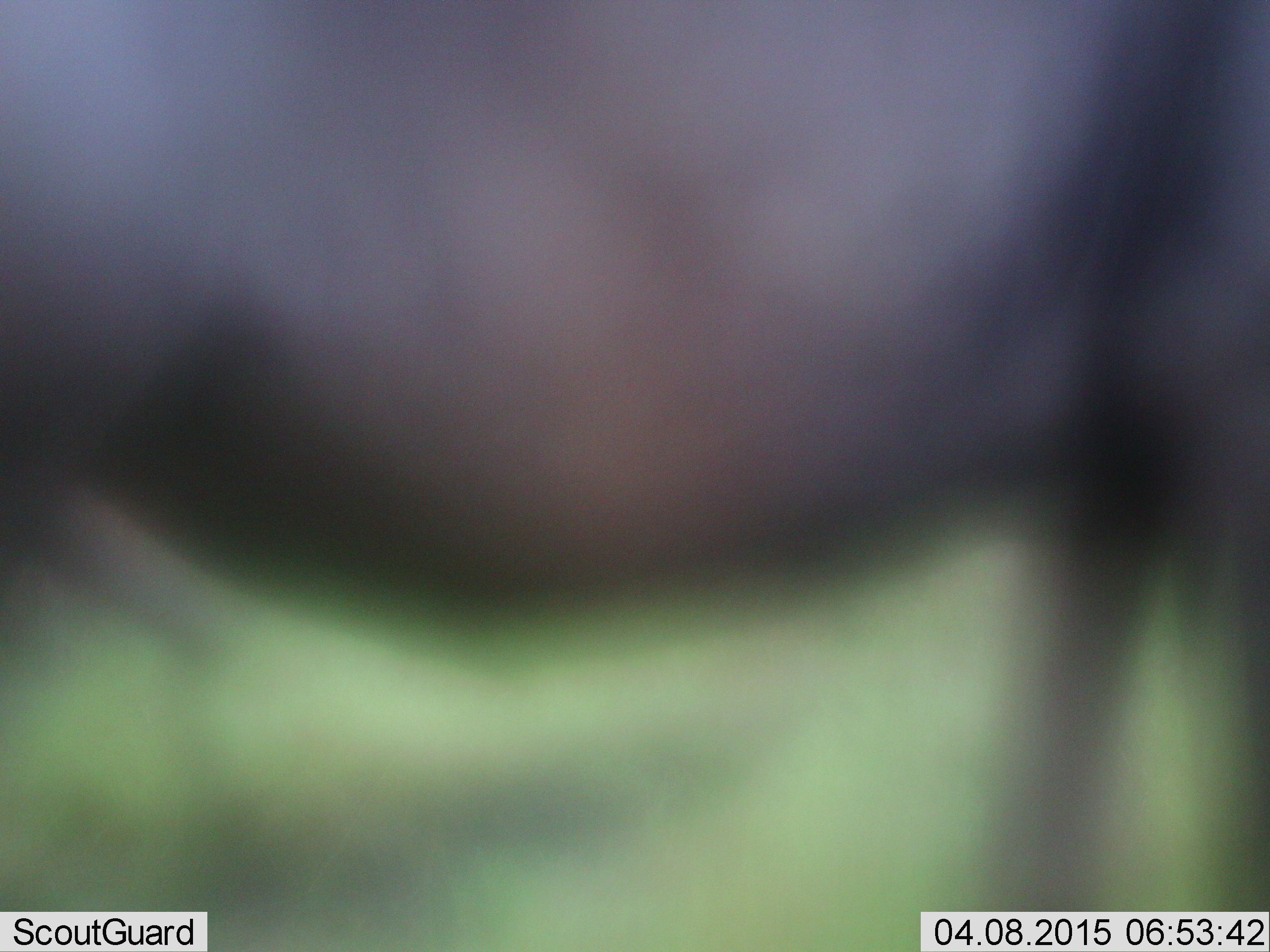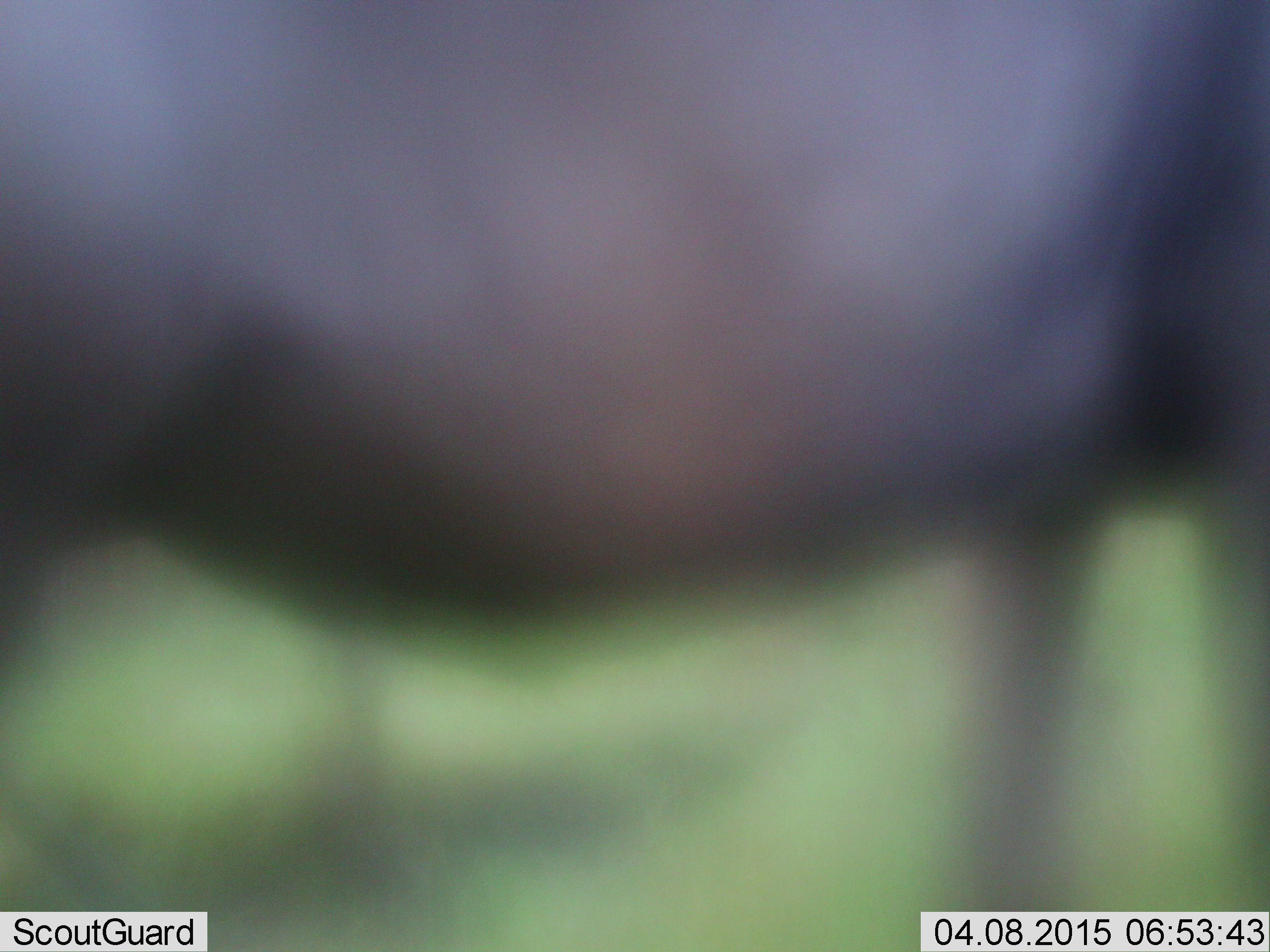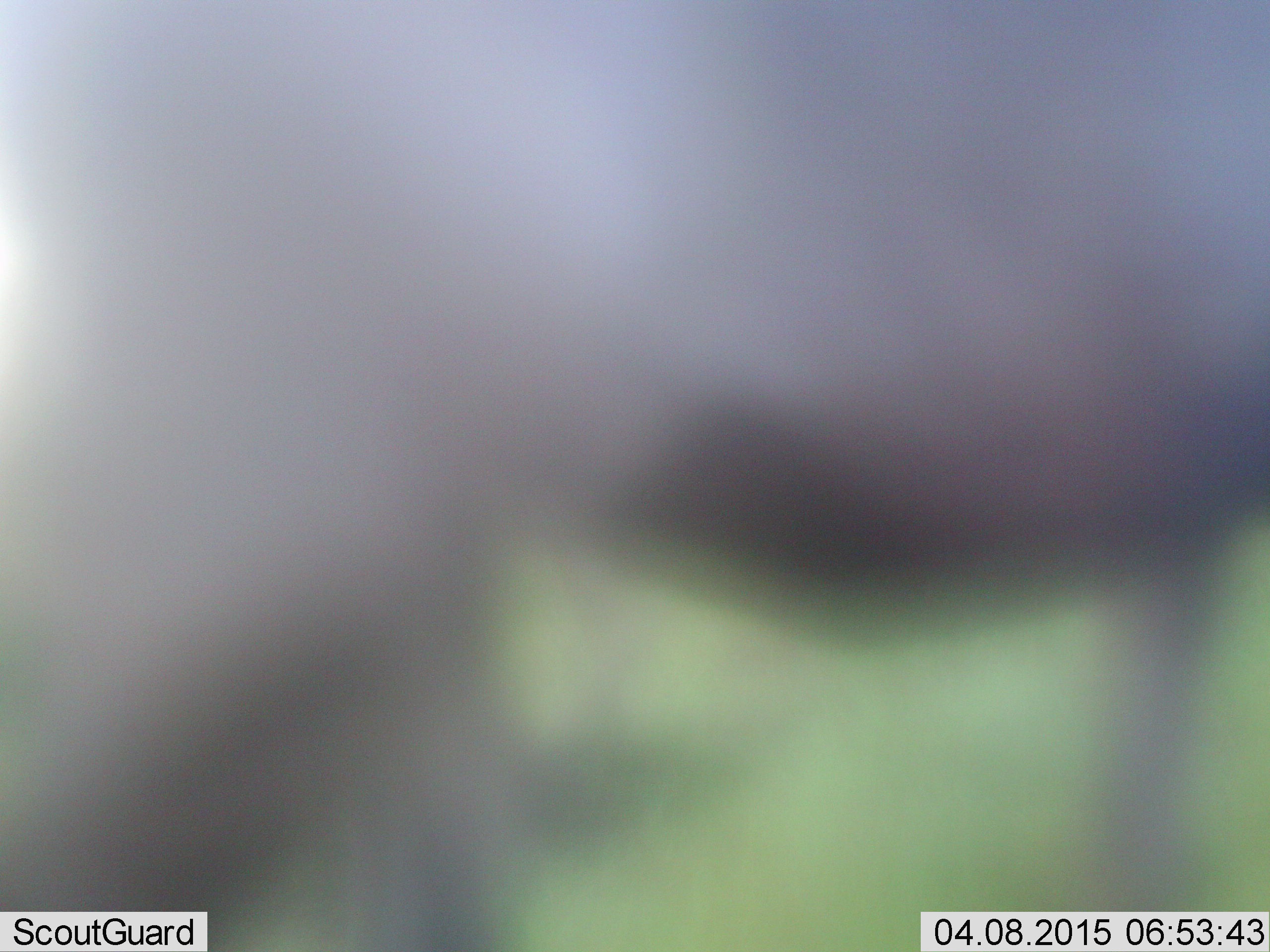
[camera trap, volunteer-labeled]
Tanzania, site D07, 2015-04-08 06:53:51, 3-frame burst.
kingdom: Animalia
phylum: Chordata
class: Mammalia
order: Artiodactyla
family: Bovidae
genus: Connochaetes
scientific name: Connochaetes taurinus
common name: blue wildebeest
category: wildebeest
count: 1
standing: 60%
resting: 0%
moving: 40%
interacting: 0%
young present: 0%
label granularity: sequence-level